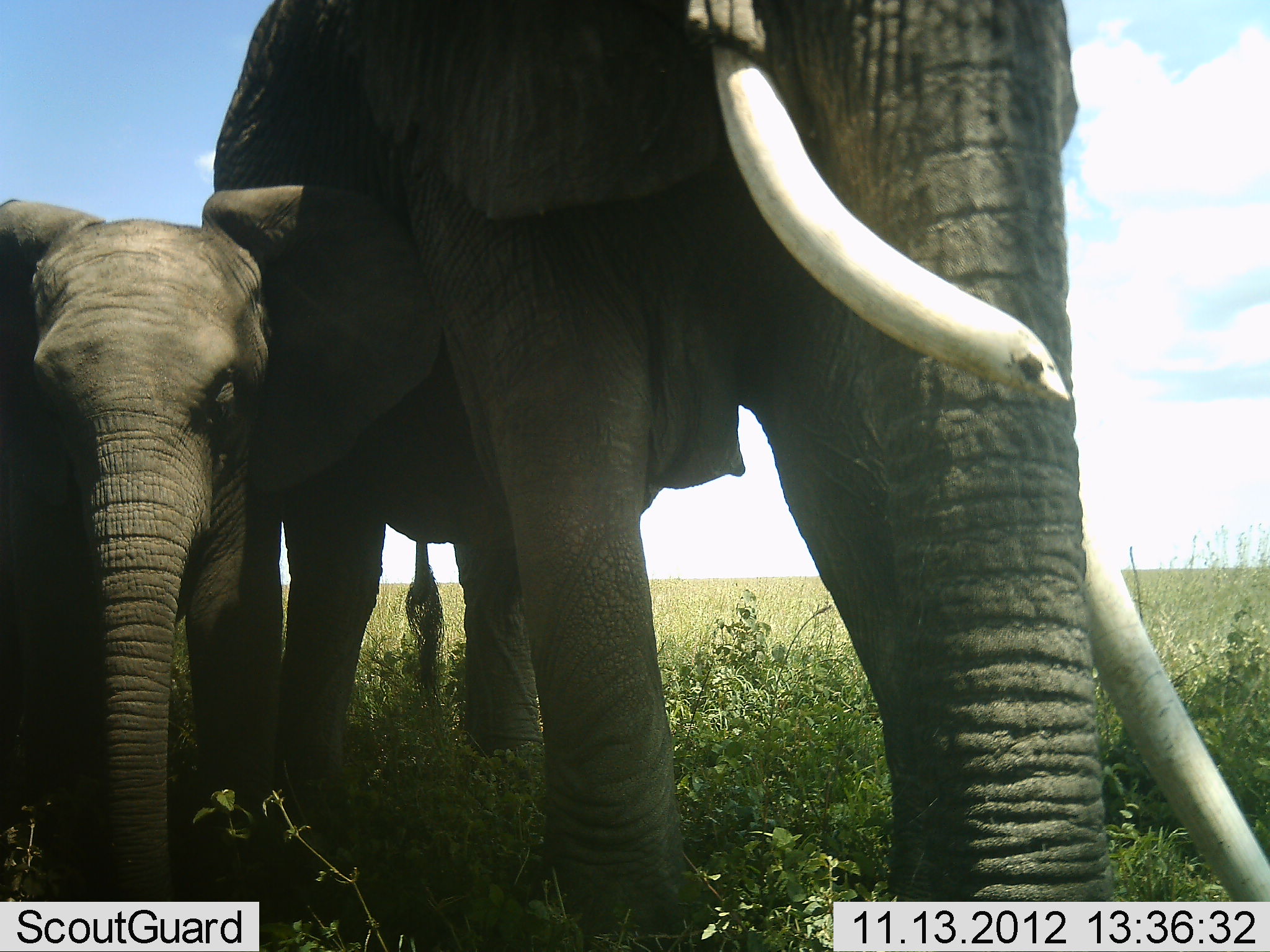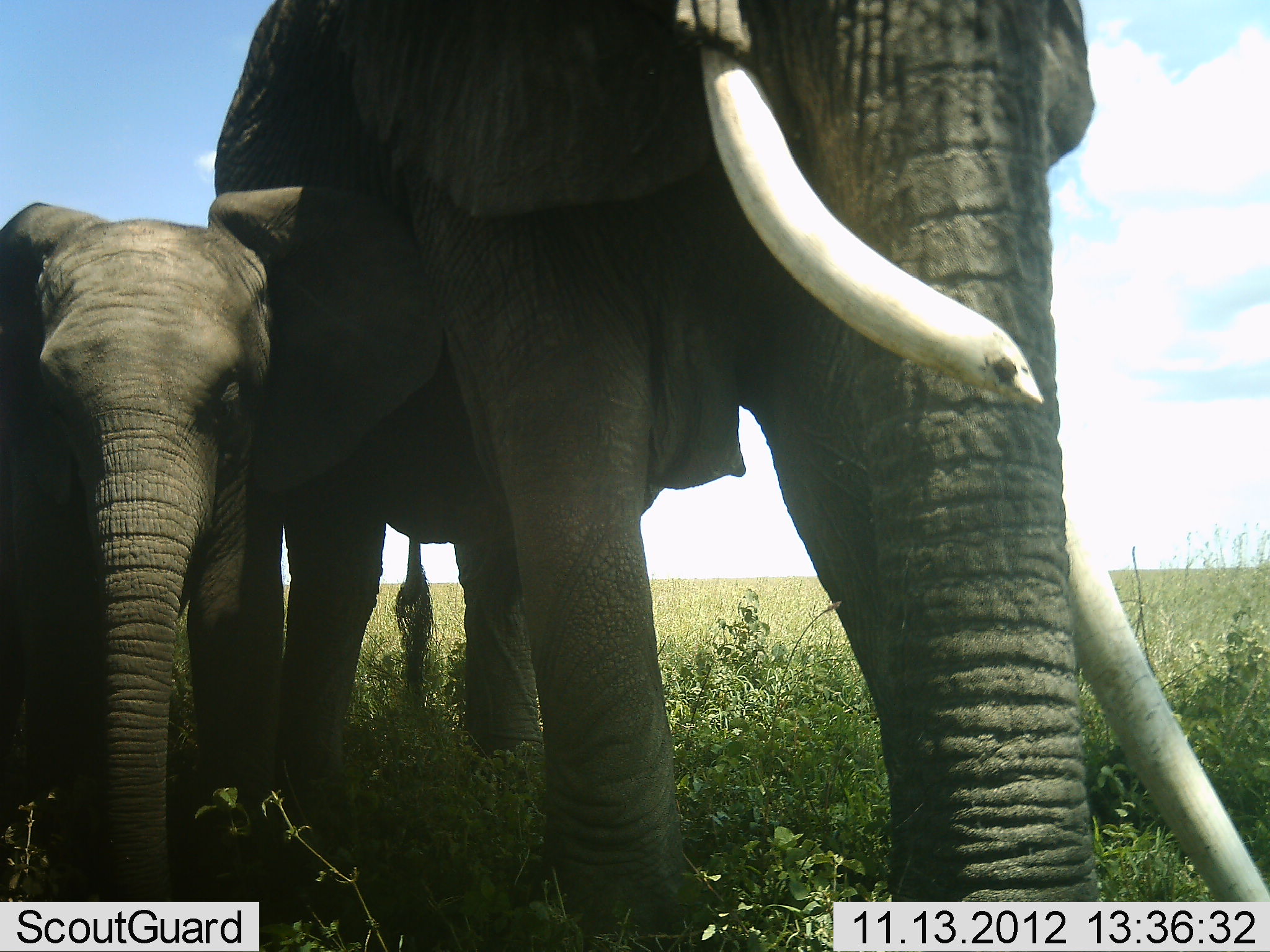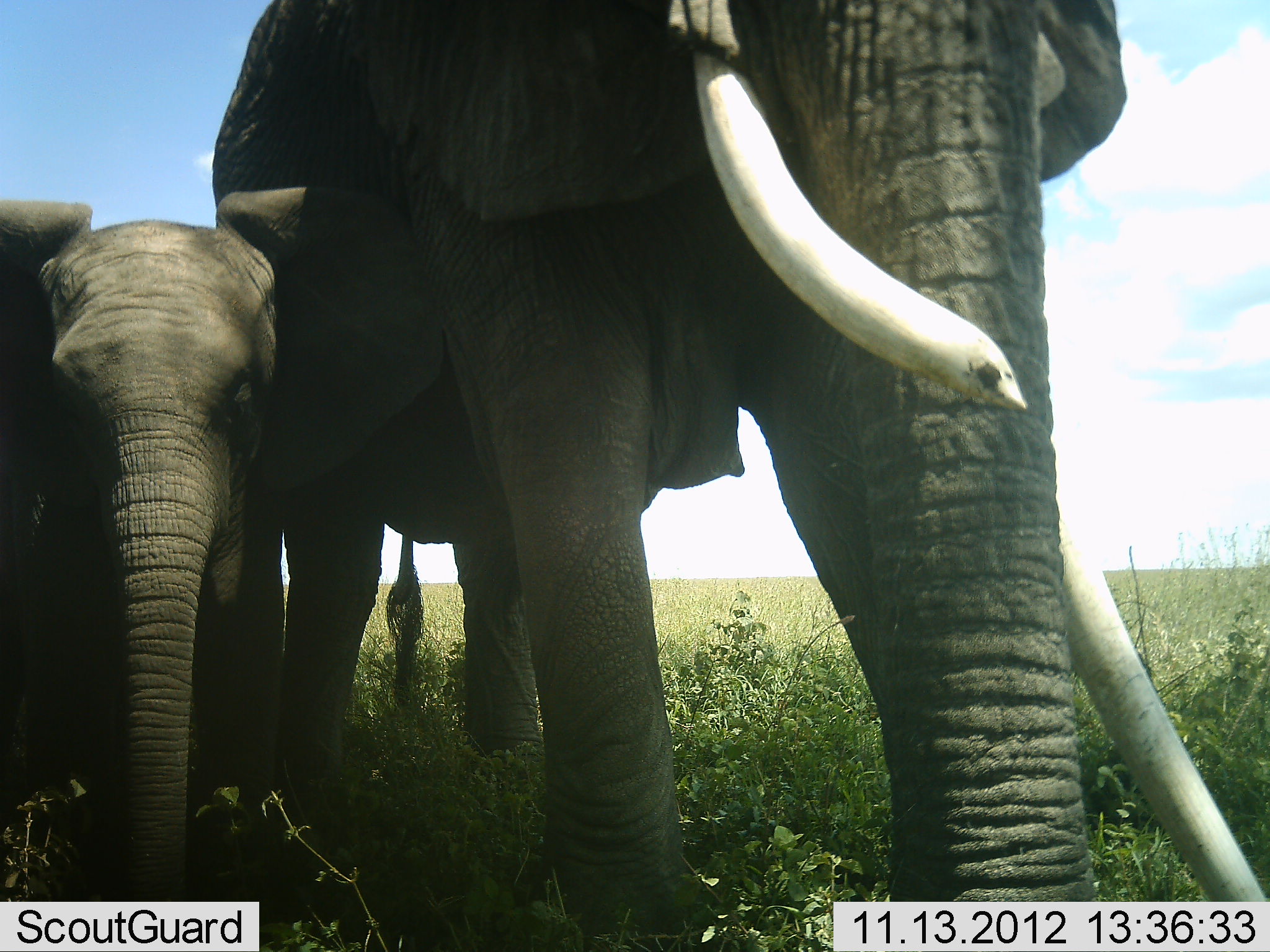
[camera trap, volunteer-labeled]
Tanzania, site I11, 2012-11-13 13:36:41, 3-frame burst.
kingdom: Animalia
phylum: Chordata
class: Mammalia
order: Proboscidea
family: Elephantidae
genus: Loxodonta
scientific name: Loxodonta africana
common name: african bush elephant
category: elephant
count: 2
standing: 100%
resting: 0%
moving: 0%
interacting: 0%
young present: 89%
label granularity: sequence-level